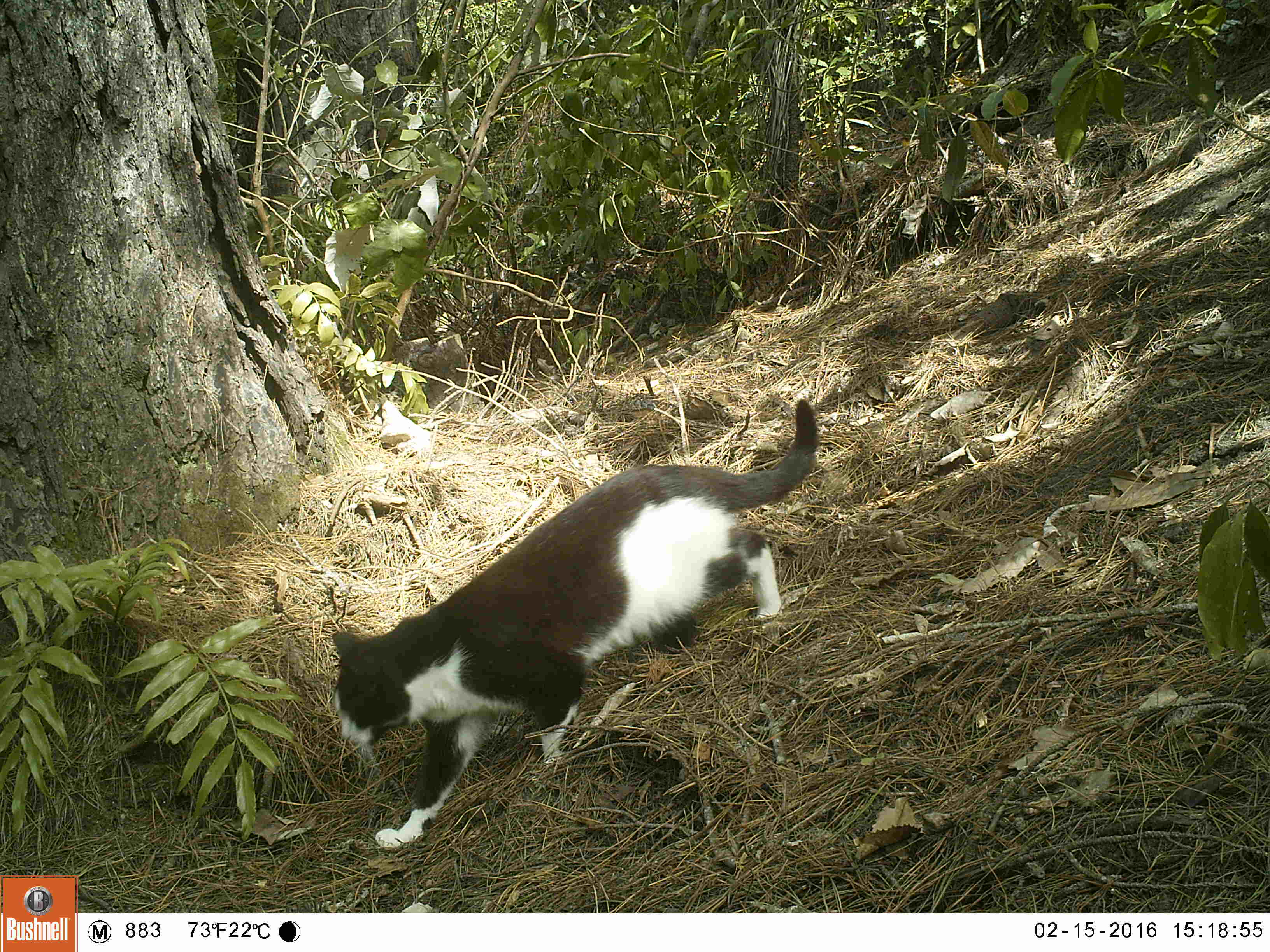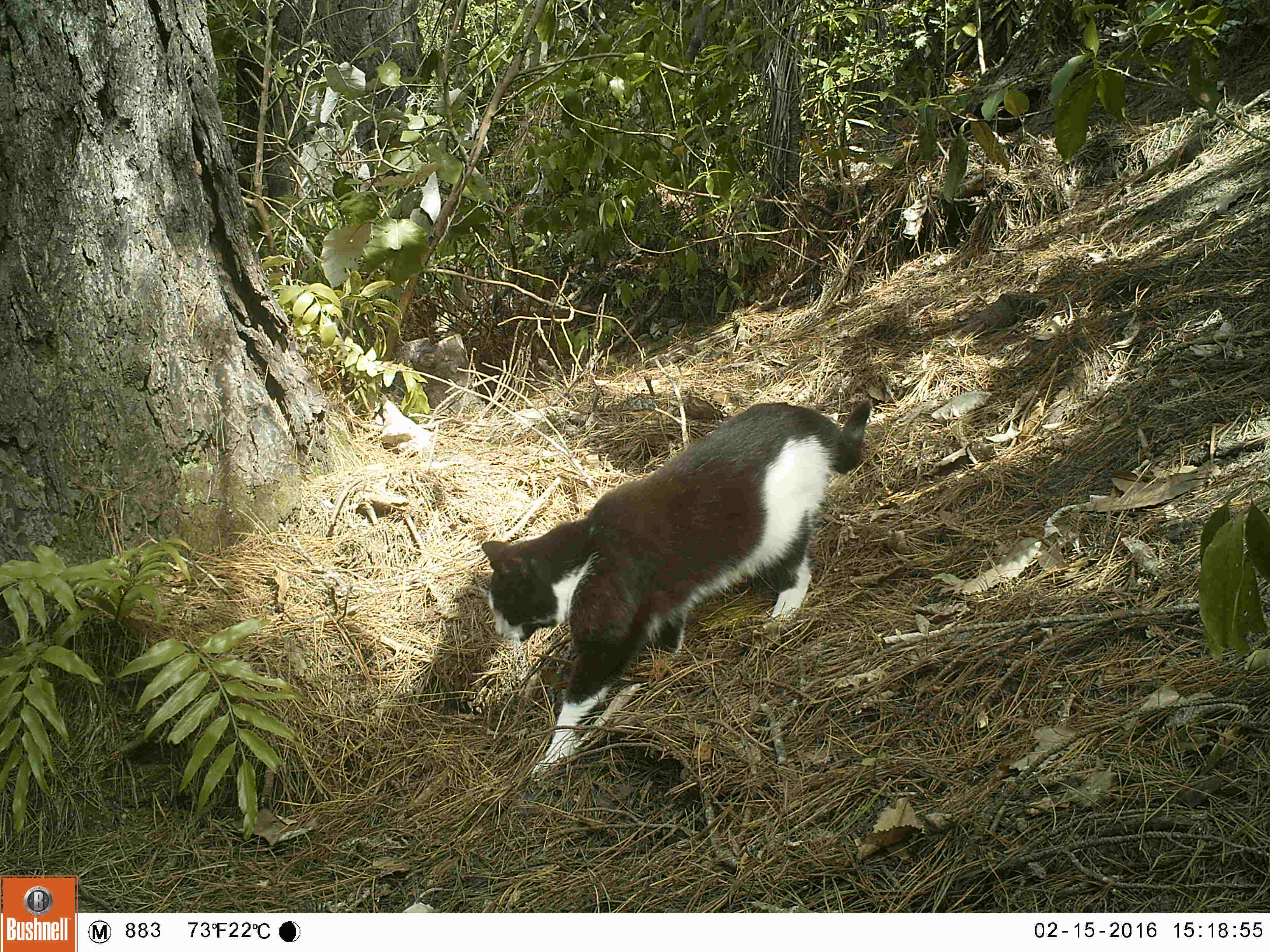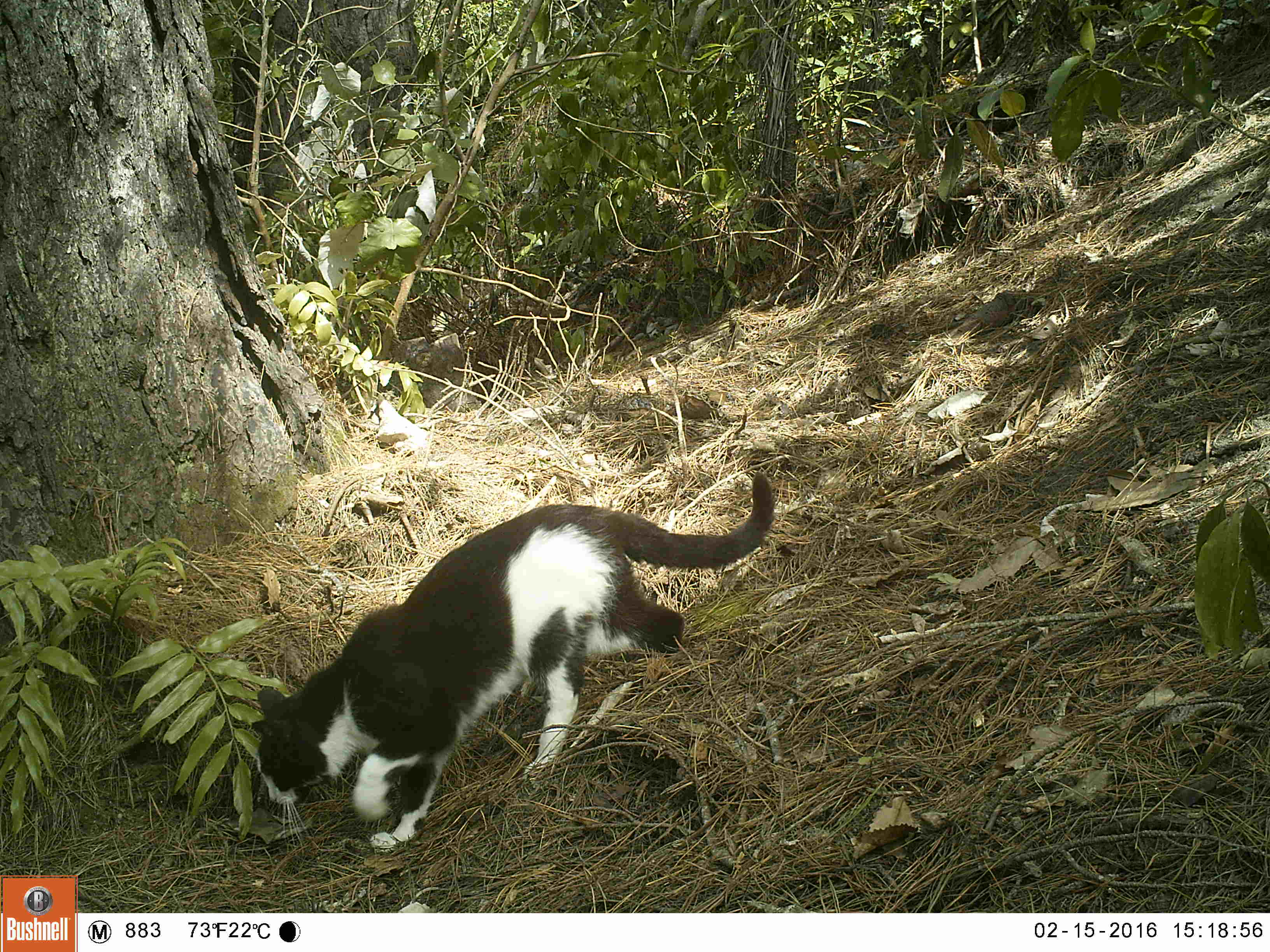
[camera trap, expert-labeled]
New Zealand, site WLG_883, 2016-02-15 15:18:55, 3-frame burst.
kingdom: Animalia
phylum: Chordata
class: Mammalia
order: Carnivora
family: Felidae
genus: Felis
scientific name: Felis catus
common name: domestic cat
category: cat